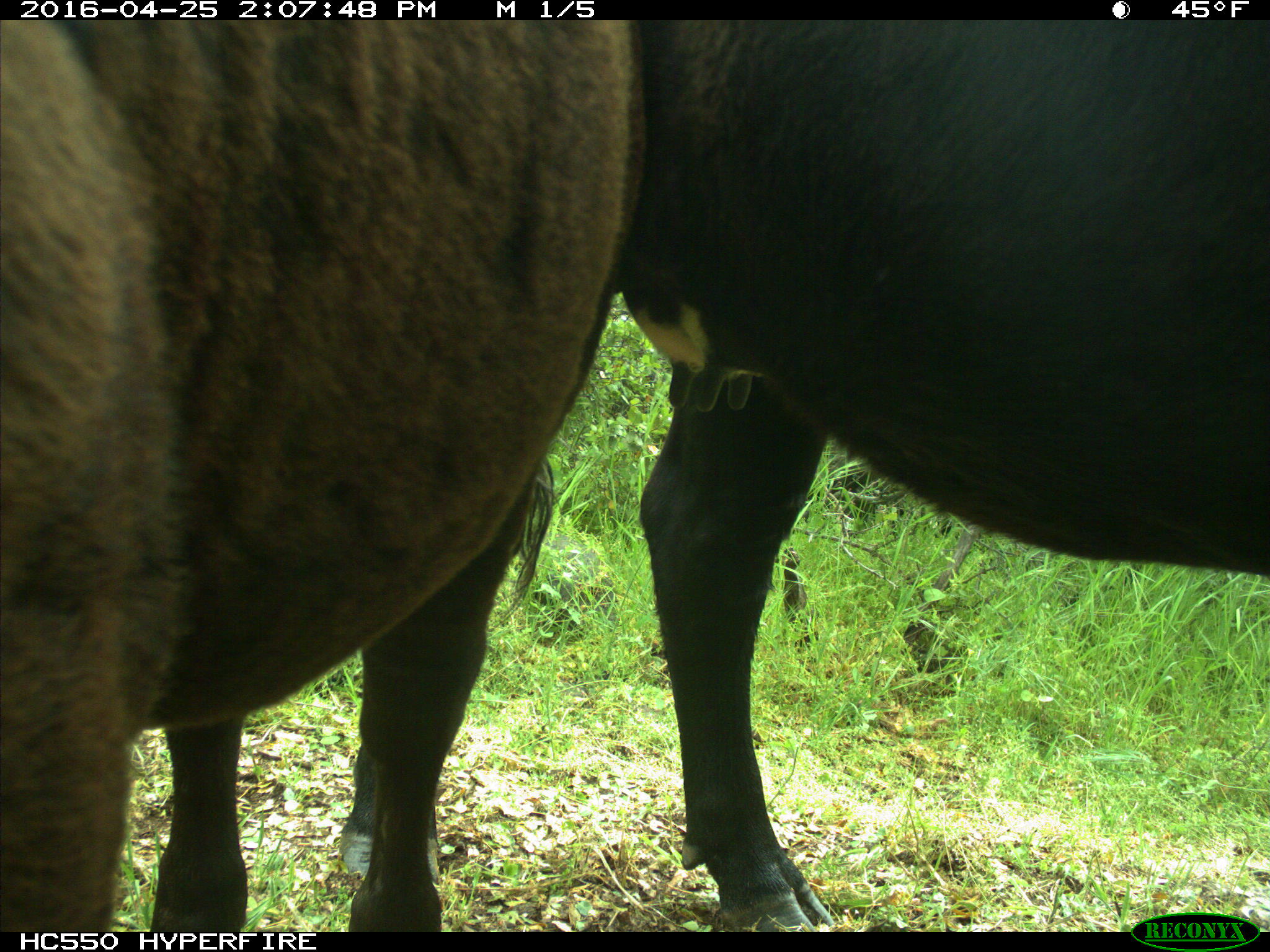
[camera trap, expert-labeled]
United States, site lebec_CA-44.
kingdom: Animalia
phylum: Chordata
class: Mammalia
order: Artiodactyla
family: Bovidae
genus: Bos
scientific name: Bos taurus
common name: domestic cow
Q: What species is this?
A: Bos taurus (domestic cow).